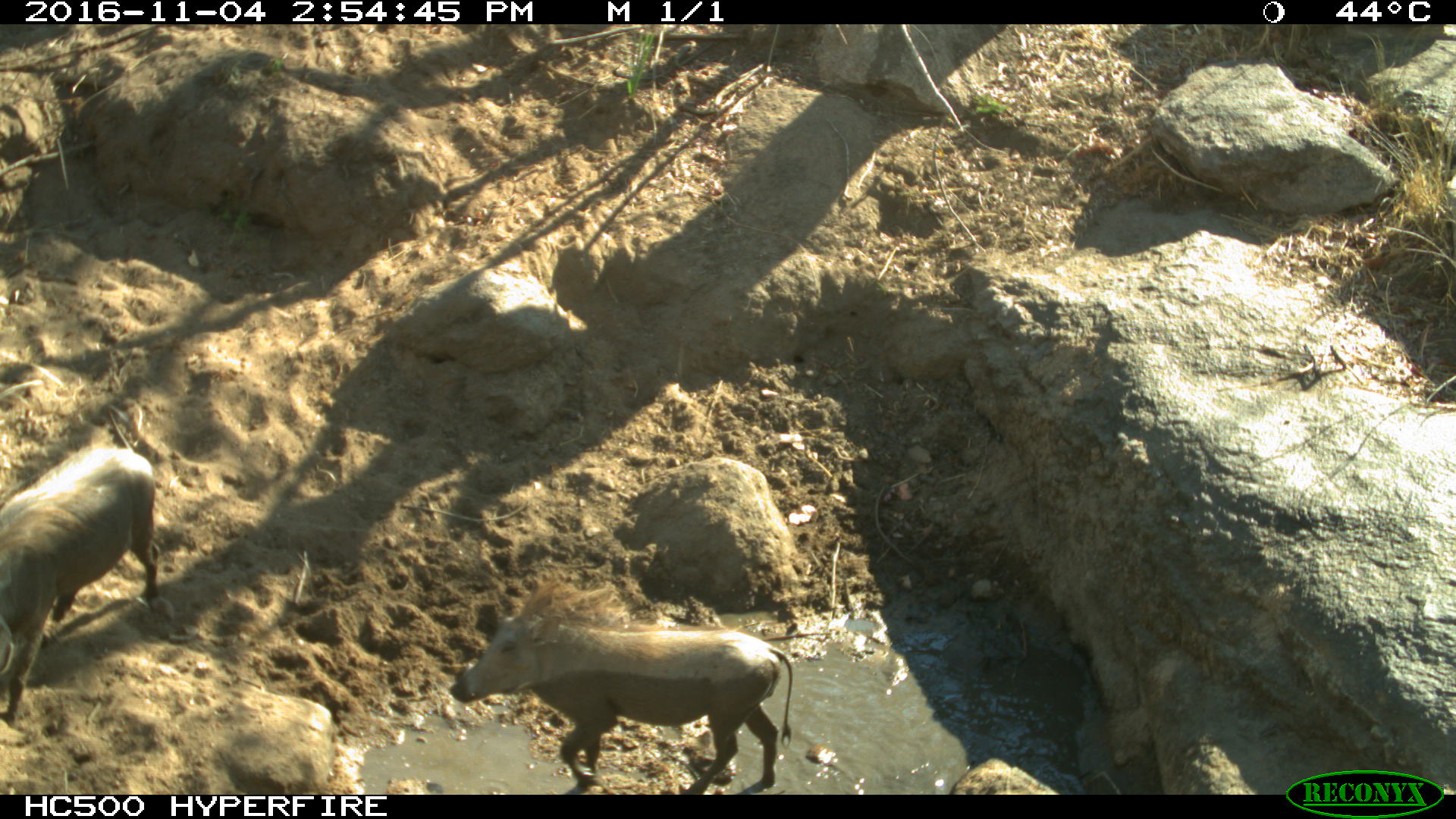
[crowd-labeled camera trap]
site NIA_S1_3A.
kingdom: Animalia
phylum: Chordata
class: Mammalia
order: Artiodactyla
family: Suidae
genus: Phacochoerus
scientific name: Phacochoerus africanus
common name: warthog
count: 2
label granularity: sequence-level